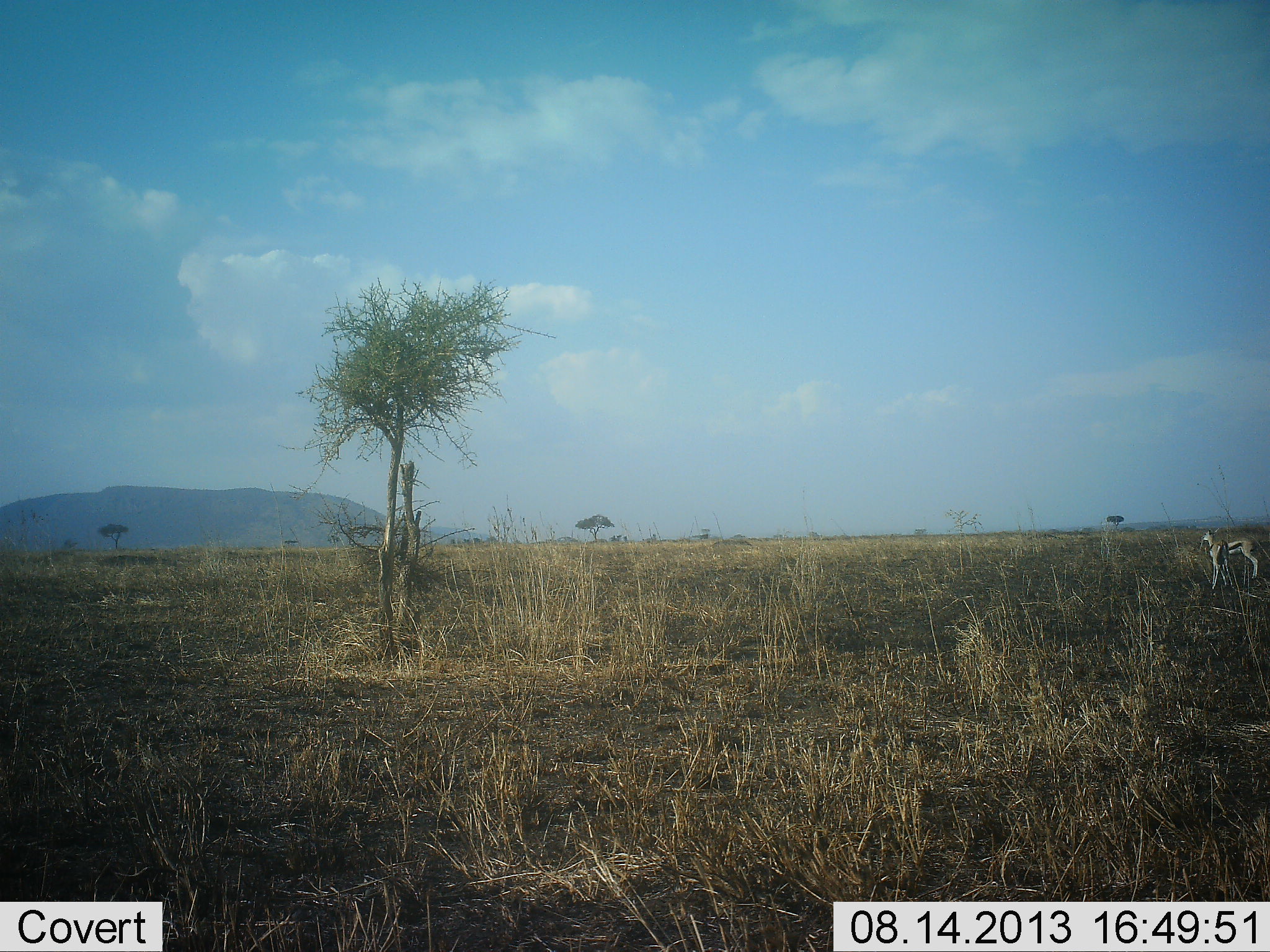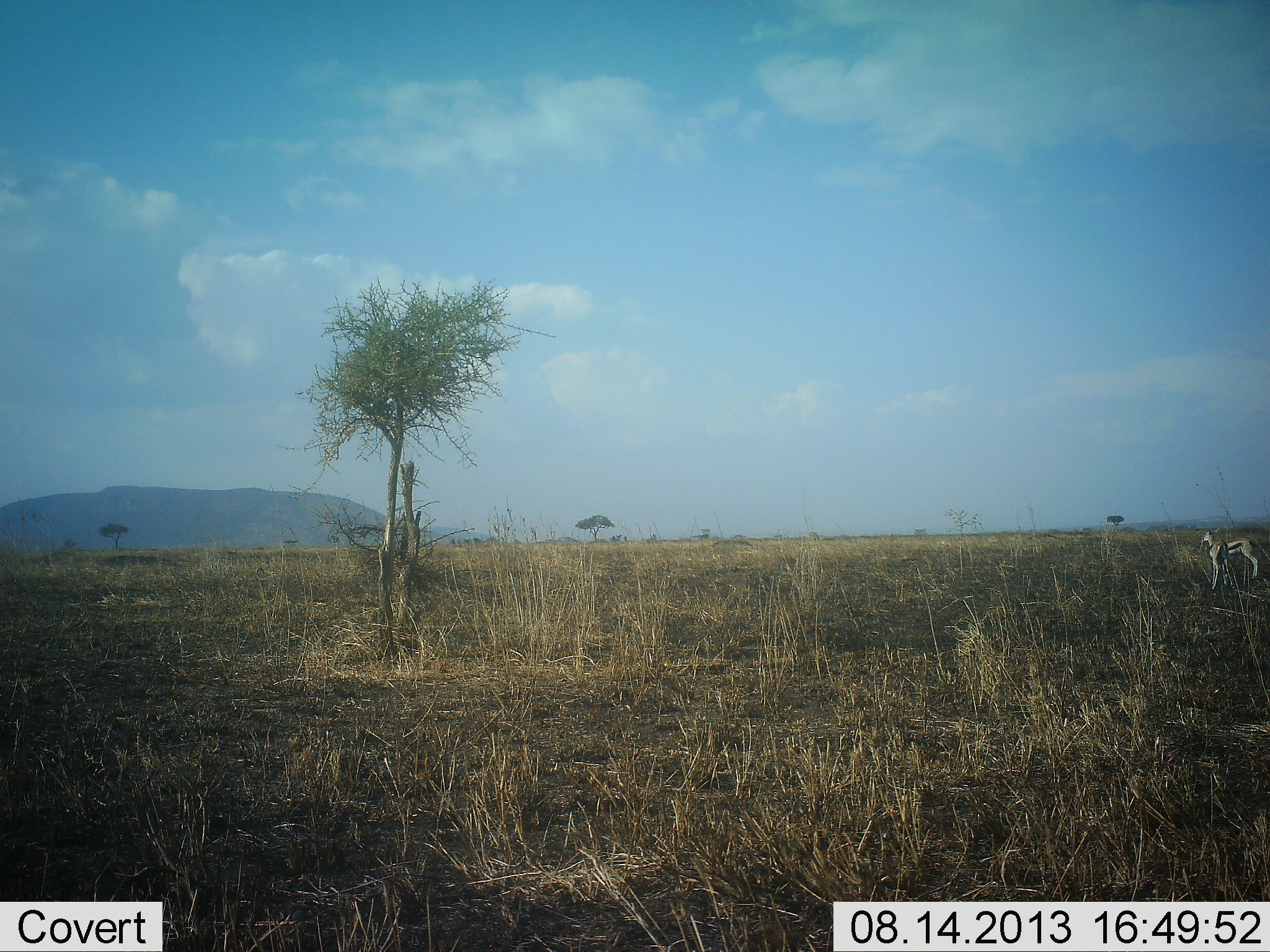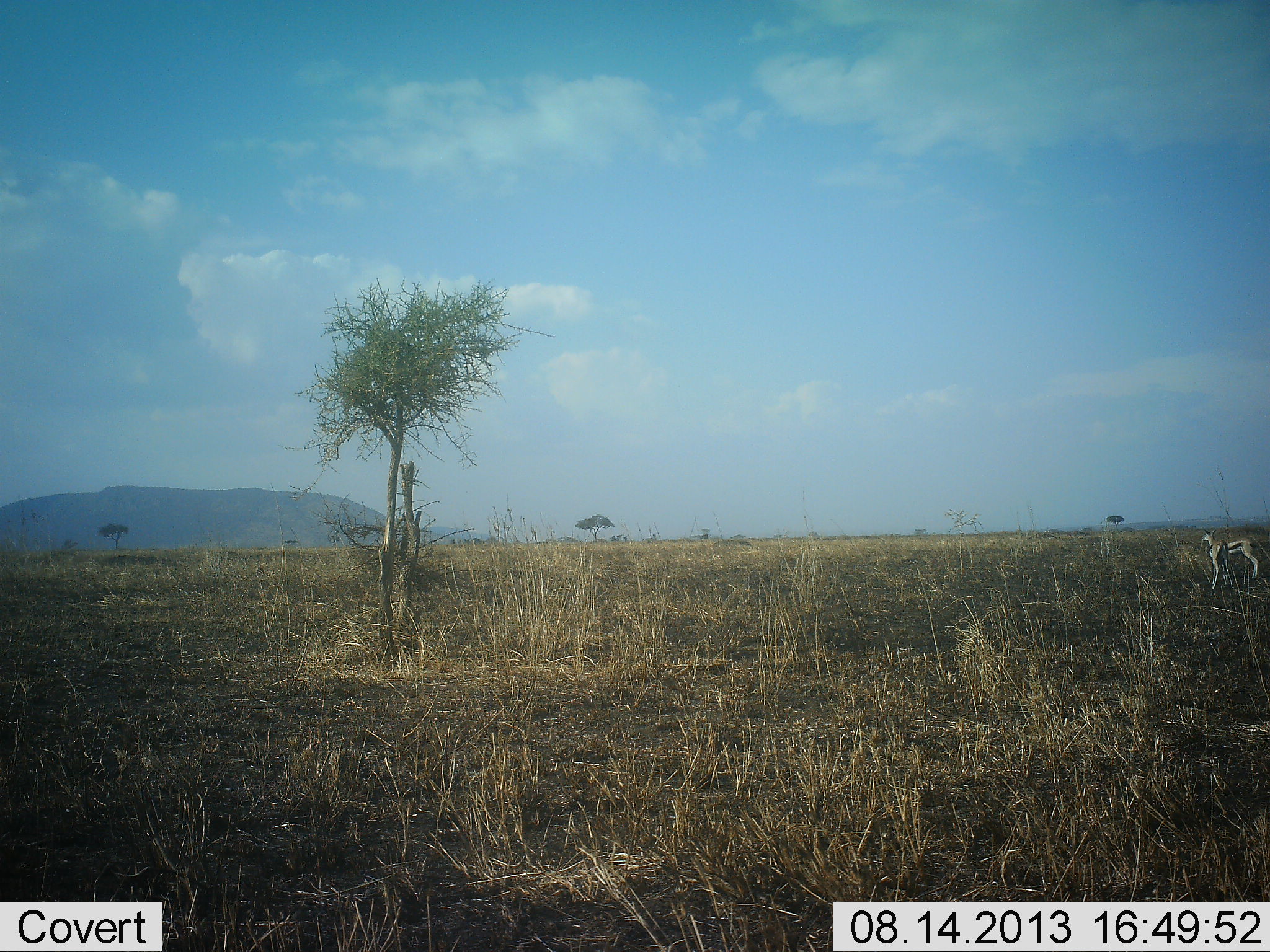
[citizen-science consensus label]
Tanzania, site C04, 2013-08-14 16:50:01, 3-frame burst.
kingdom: Animalia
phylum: Chordata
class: Mammalia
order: Artiodactyla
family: Bovidae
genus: Eudorcas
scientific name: Eudorcas thomsonii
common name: thomson's gazelle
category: gazellethomsons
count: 2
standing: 100%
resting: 0%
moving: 0%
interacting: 0%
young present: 0%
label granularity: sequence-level